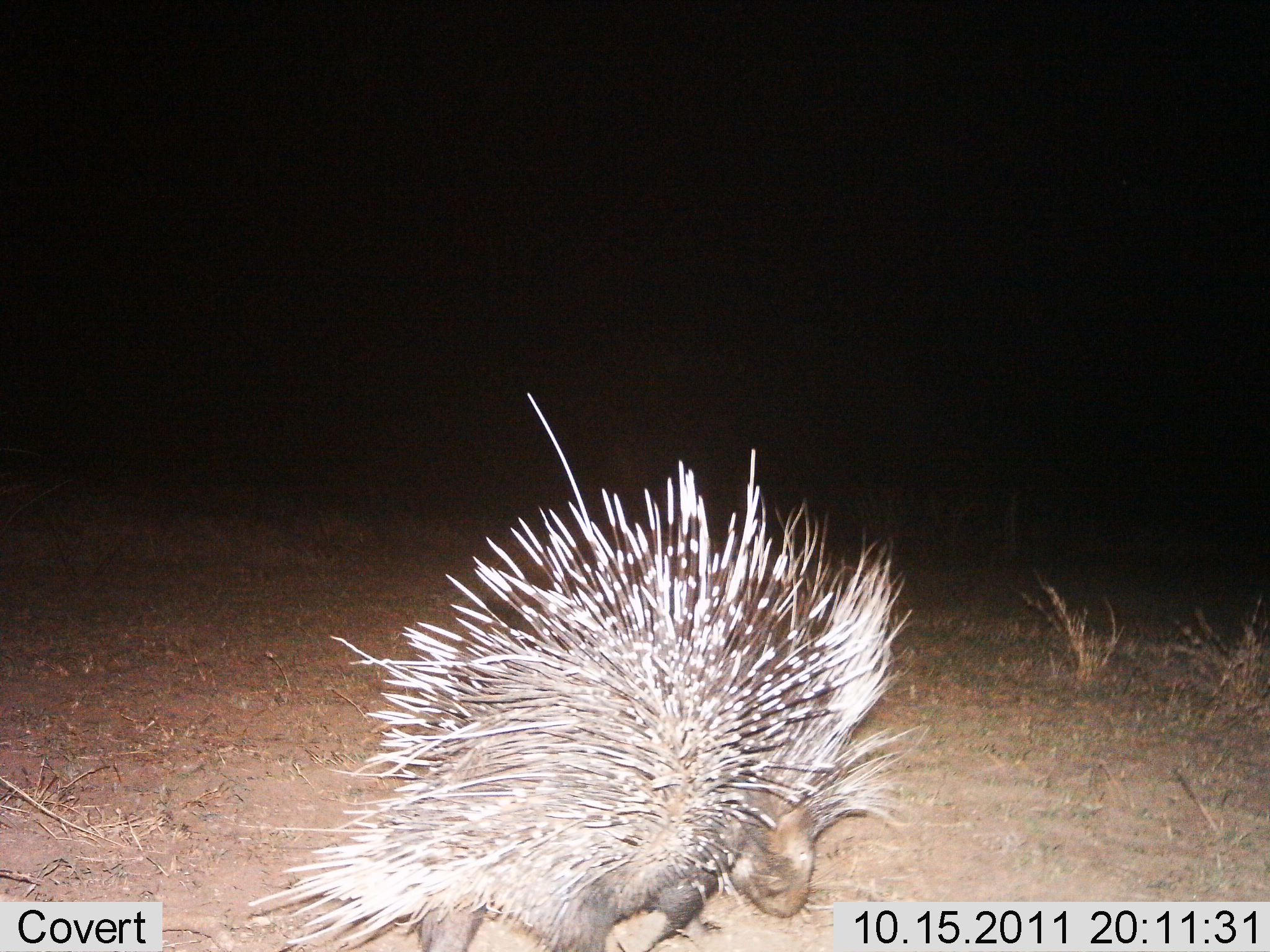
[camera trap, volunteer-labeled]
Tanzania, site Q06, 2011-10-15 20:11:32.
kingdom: Animalia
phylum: Chordata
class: Mammalia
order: Rodentia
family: Hystricidae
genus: Hystrix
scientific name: Hystrix cristata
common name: crested porcupine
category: porcupine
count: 1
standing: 69%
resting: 0%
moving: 38%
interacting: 0%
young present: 0%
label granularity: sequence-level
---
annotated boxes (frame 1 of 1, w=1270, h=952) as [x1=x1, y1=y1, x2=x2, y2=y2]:
animal: [x1=244, y1=386, x2=919, y2=950]